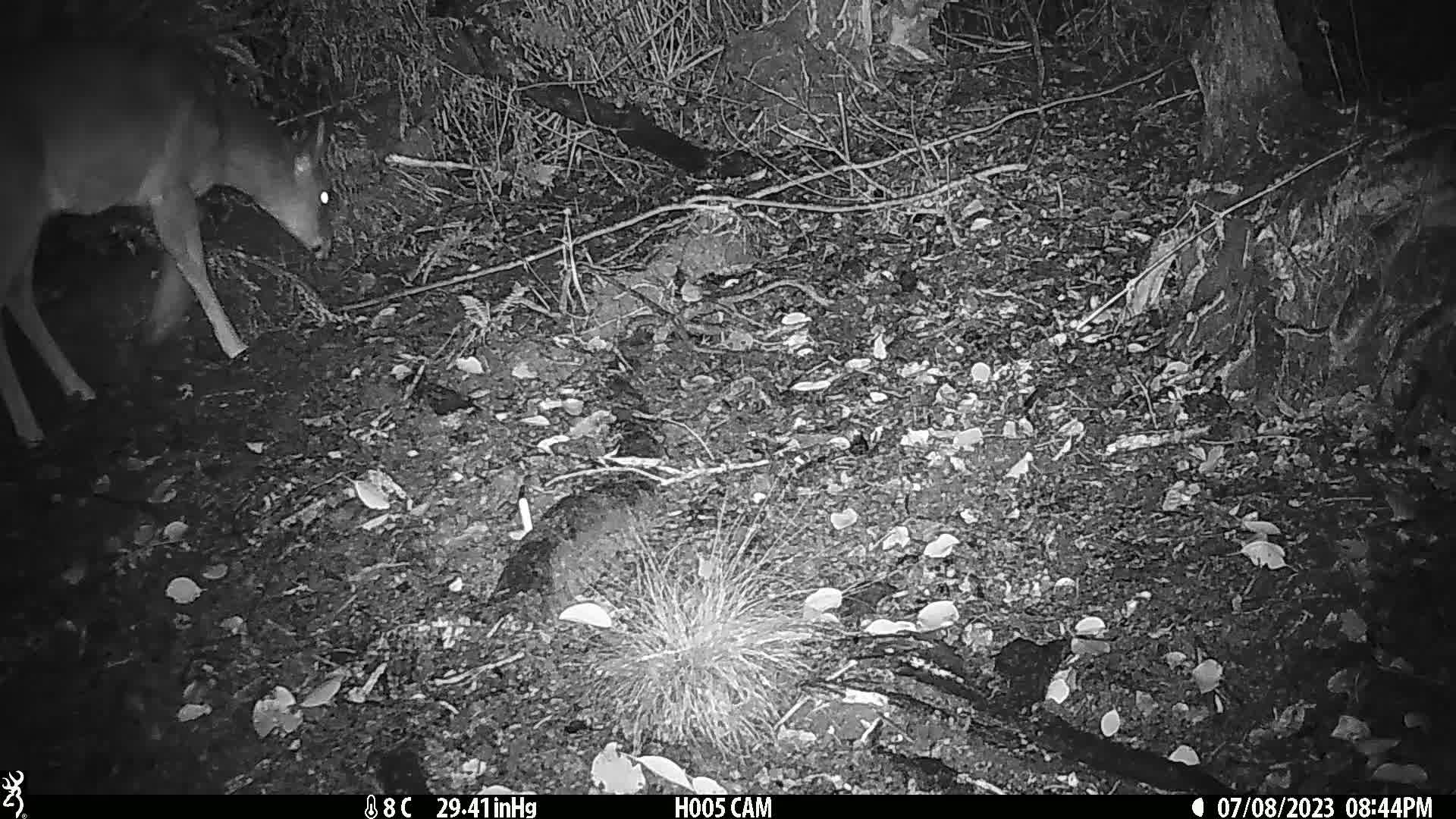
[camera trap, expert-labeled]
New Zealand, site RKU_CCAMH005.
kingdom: Animalia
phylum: Chordata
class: Mammalia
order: Artiodactyla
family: Cervidae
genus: Odocoileus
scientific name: Odocoileus virginianus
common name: white-tailed deer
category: white tailed deer